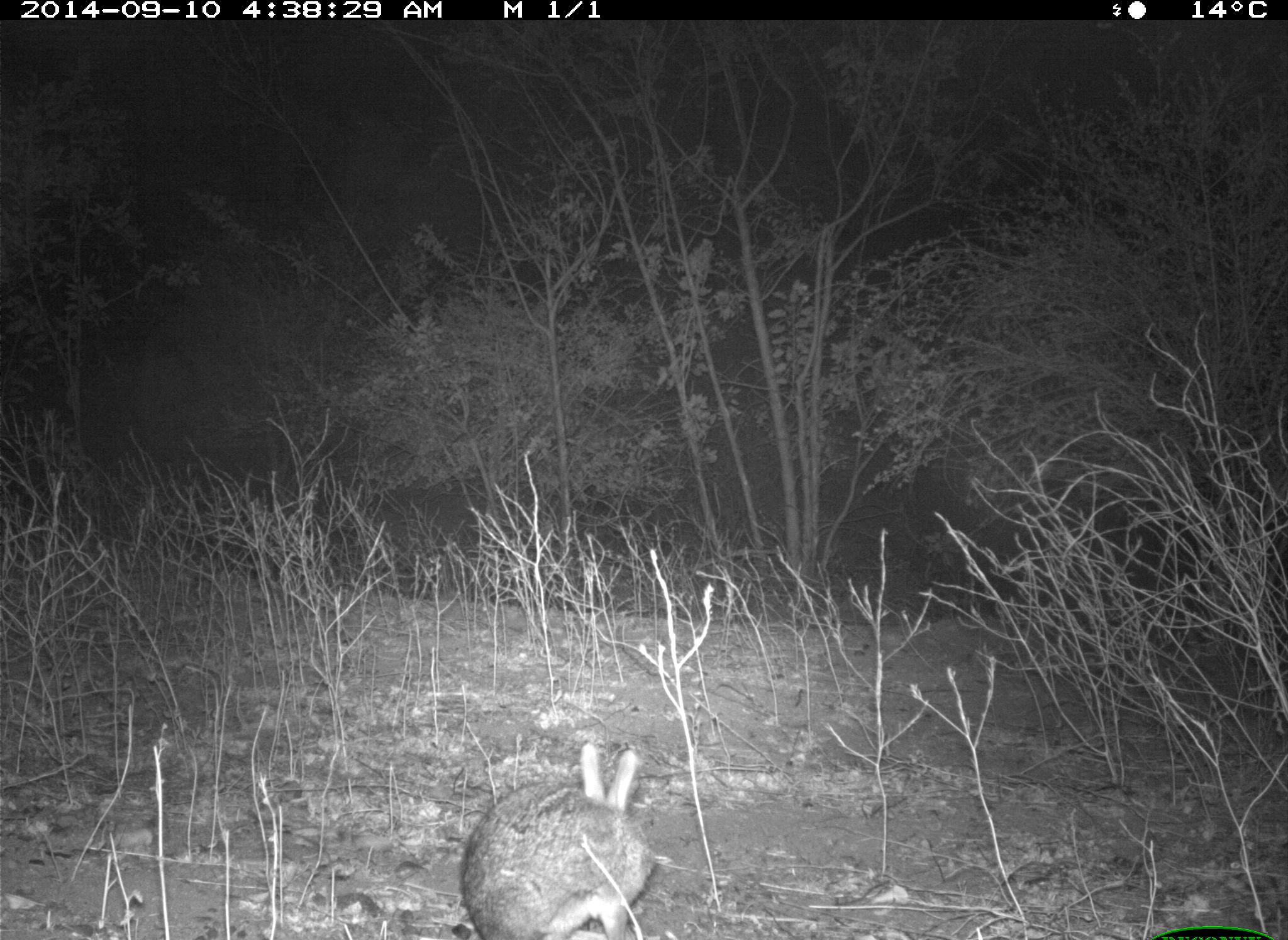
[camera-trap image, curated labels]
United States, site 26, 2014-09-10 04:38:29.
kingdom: Animalia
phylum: Chordata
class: Mammalia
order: Lagomorpha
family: Leporidae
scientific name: Leporidae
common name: rabbits and hares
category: rabbit